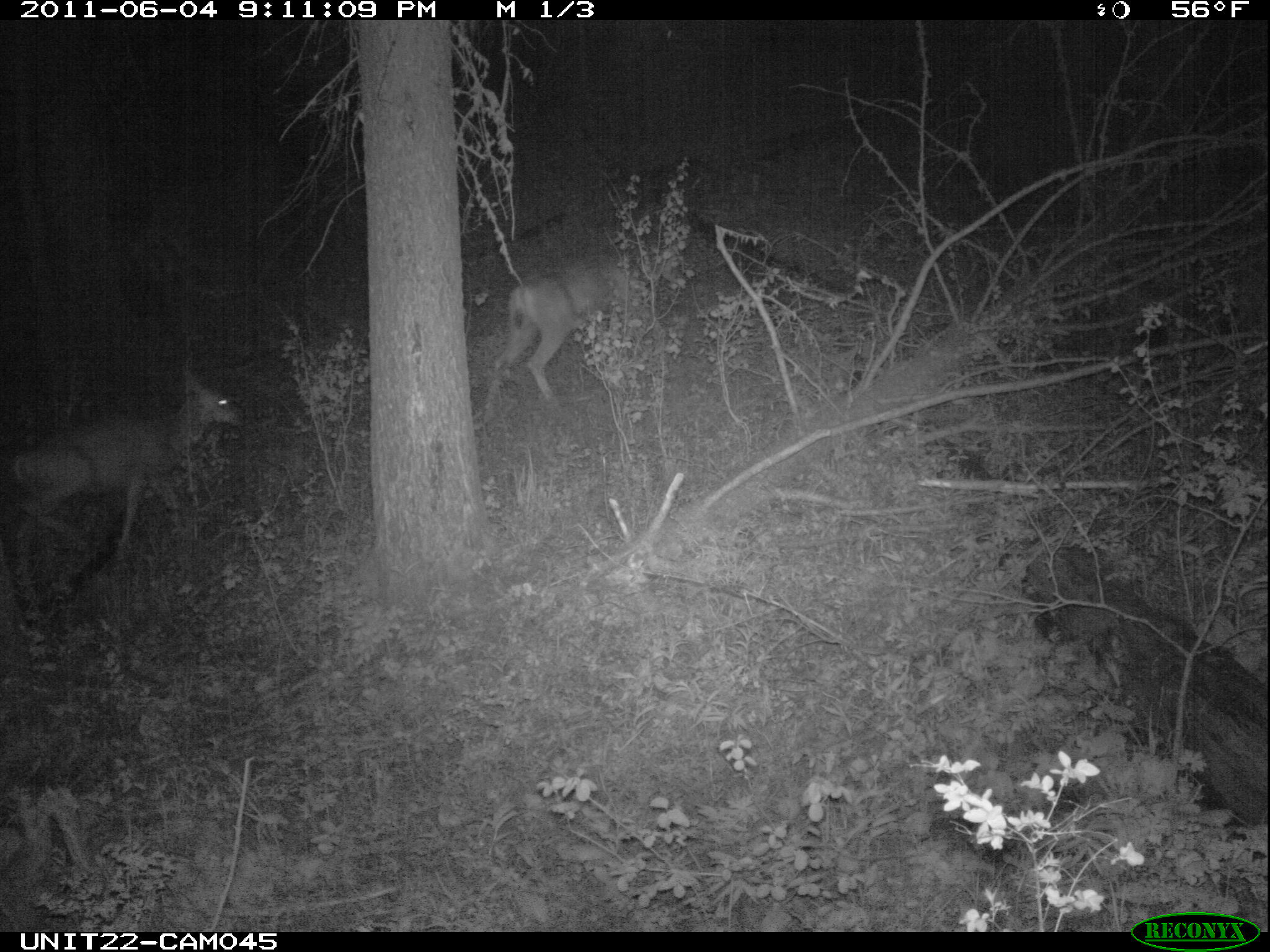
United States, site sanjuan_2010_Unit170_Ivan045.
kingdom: Animalia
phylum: Chordata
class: Mammalia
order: Artiodactyla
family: Cervidae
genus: Odocoileus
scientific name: Odocoileus hemionus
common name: mule deer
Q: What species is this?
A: Odocoileus hemionus (mule deer).